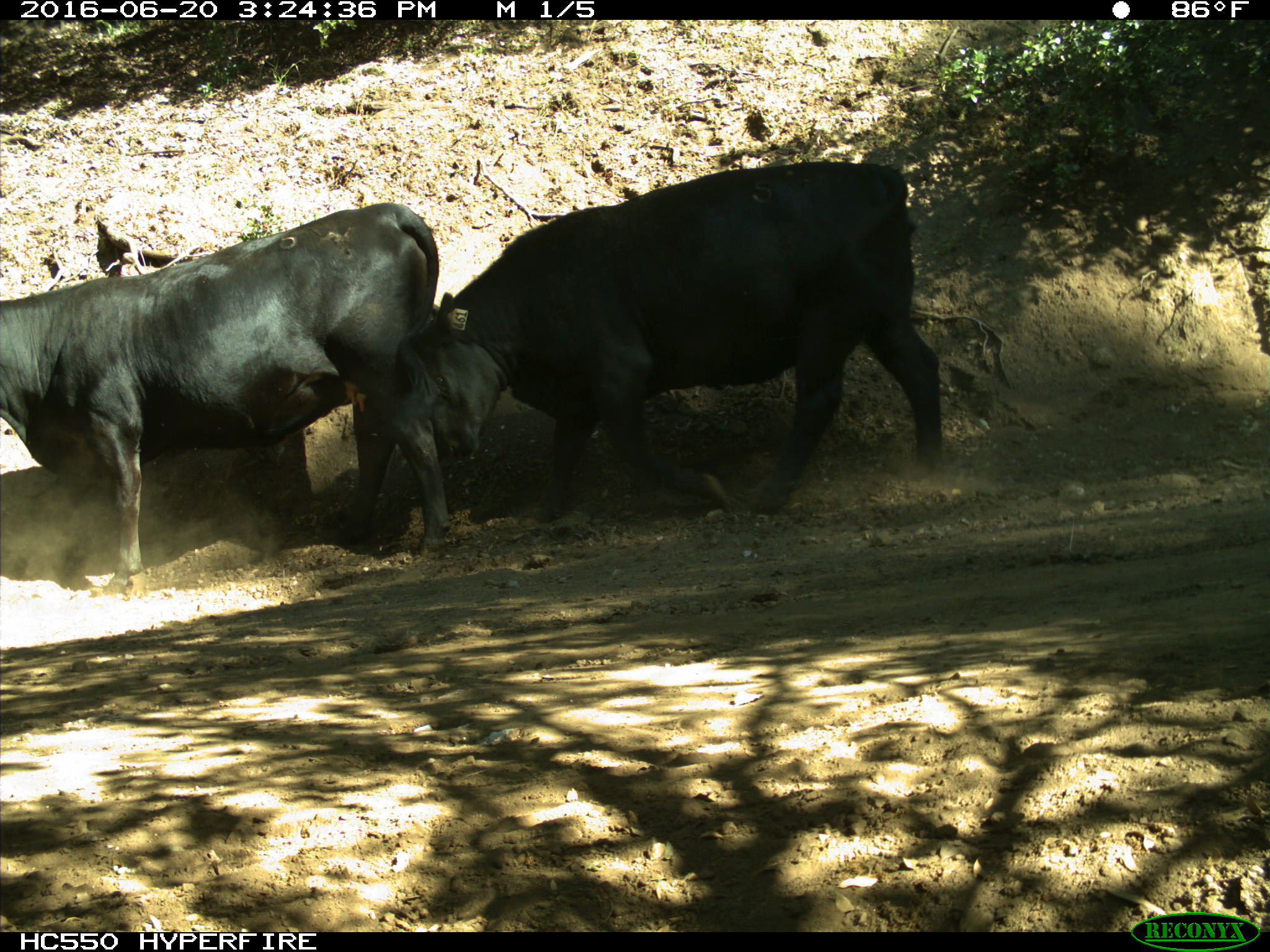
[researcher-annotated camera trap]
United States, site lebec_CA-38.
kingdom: Animalia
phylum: Chordata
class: Mammalia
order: Artiodactyla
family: Bovidae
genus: Bos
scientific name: Bos taurus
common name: domestic cow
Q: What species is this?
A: Bos taurus (domestic cow).